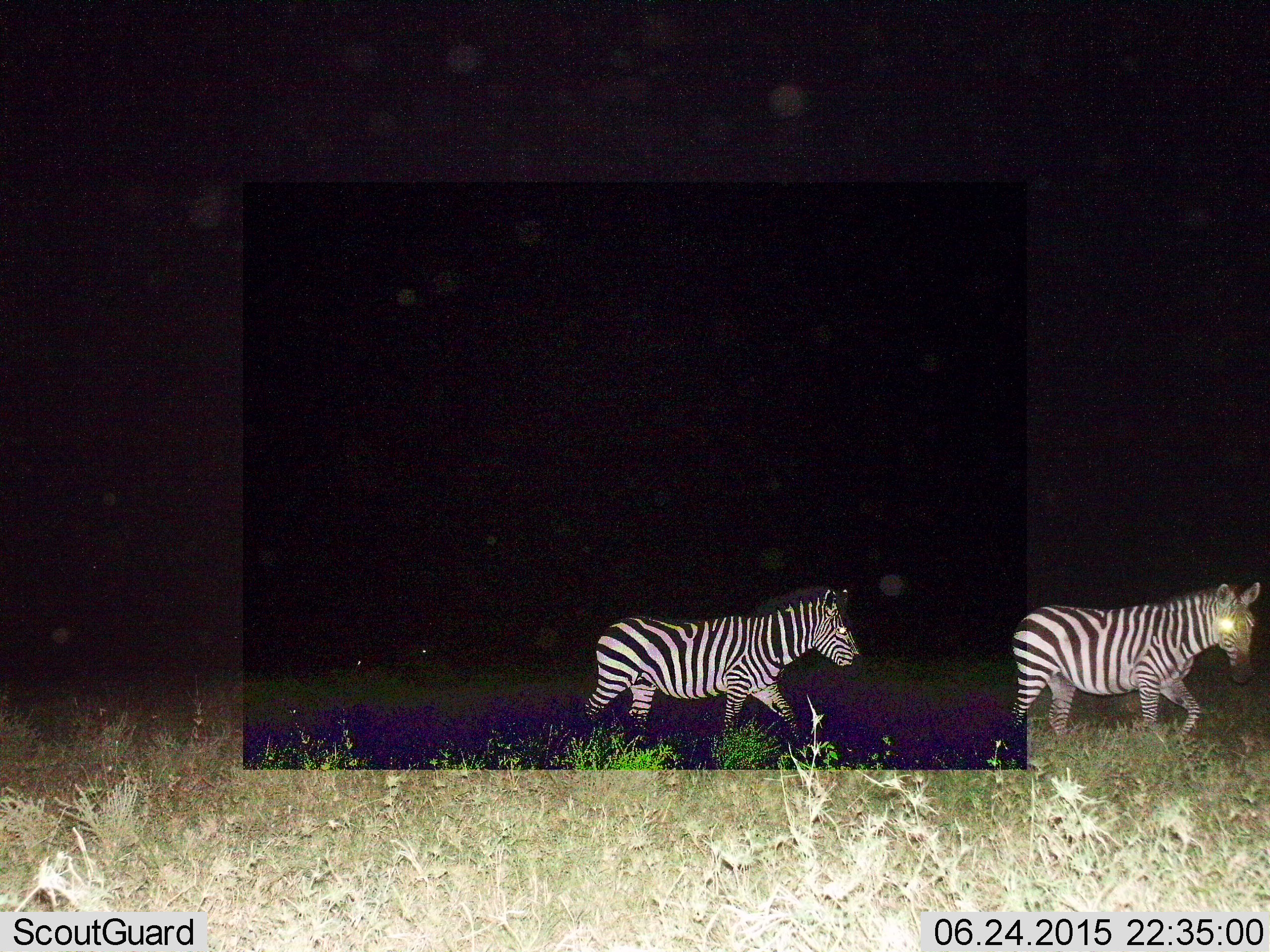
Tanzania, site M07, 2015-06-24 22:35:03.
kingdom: Animalia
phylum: Chordata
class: Mammalia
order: Perissodactyla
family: Equidae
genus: Equus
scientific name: Equus quagga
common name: plains zebra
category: zebra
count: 2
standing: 10%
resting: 0%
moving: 100%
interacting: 0%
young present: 0%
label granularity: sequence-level